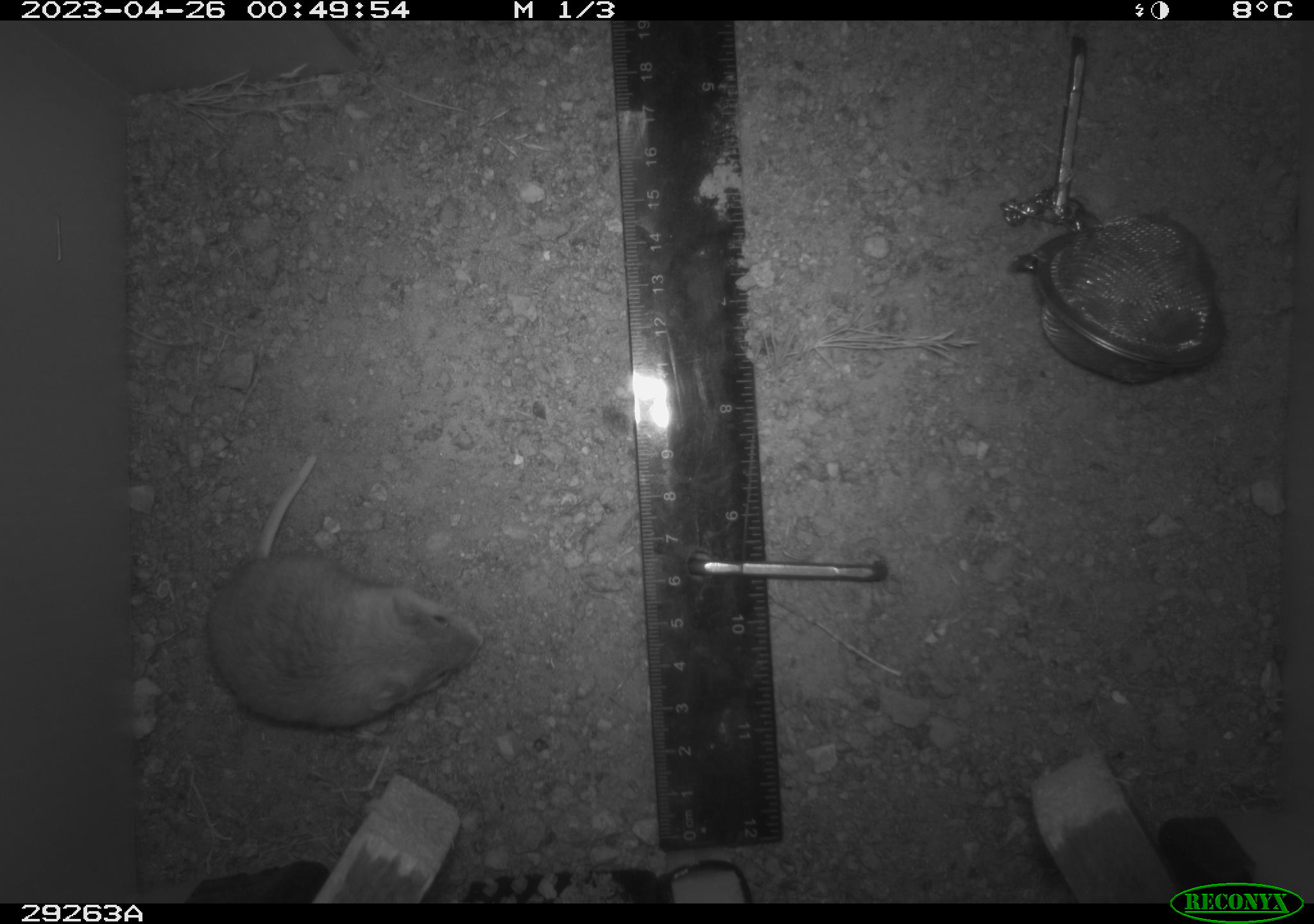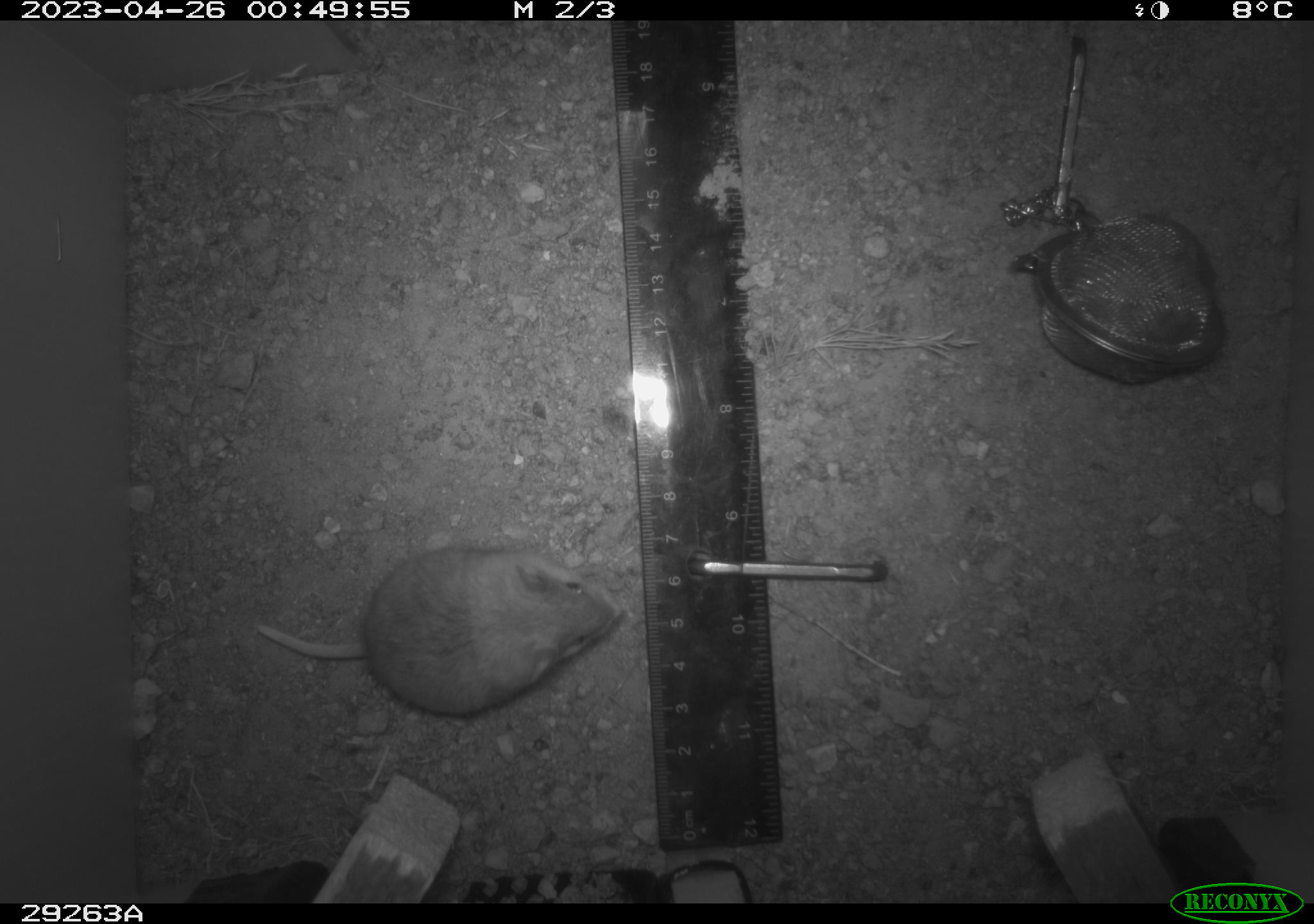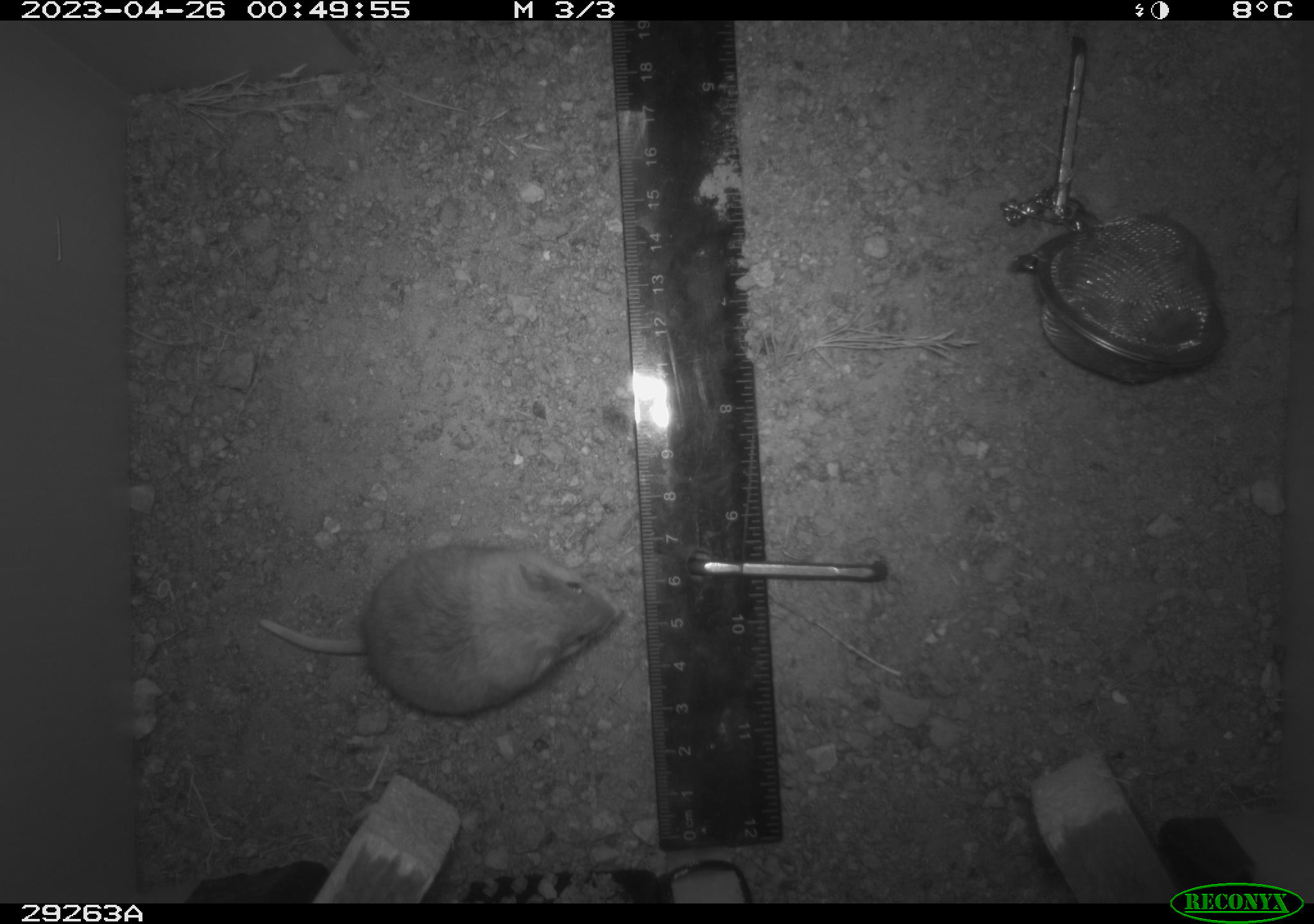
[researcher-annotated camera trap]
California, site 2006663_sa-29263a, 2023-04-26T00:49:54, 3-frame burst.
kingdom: Animalia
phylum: Chordata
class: Mammalia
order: Rodentia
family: Cricetidae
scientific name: Arvicolinae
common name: voles, lemmings, and muskrats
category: arvicolinae subfamily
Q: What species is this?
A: Arvicolinae subfamily (voles, lemmings, and muskrats) (Arvicolinae).